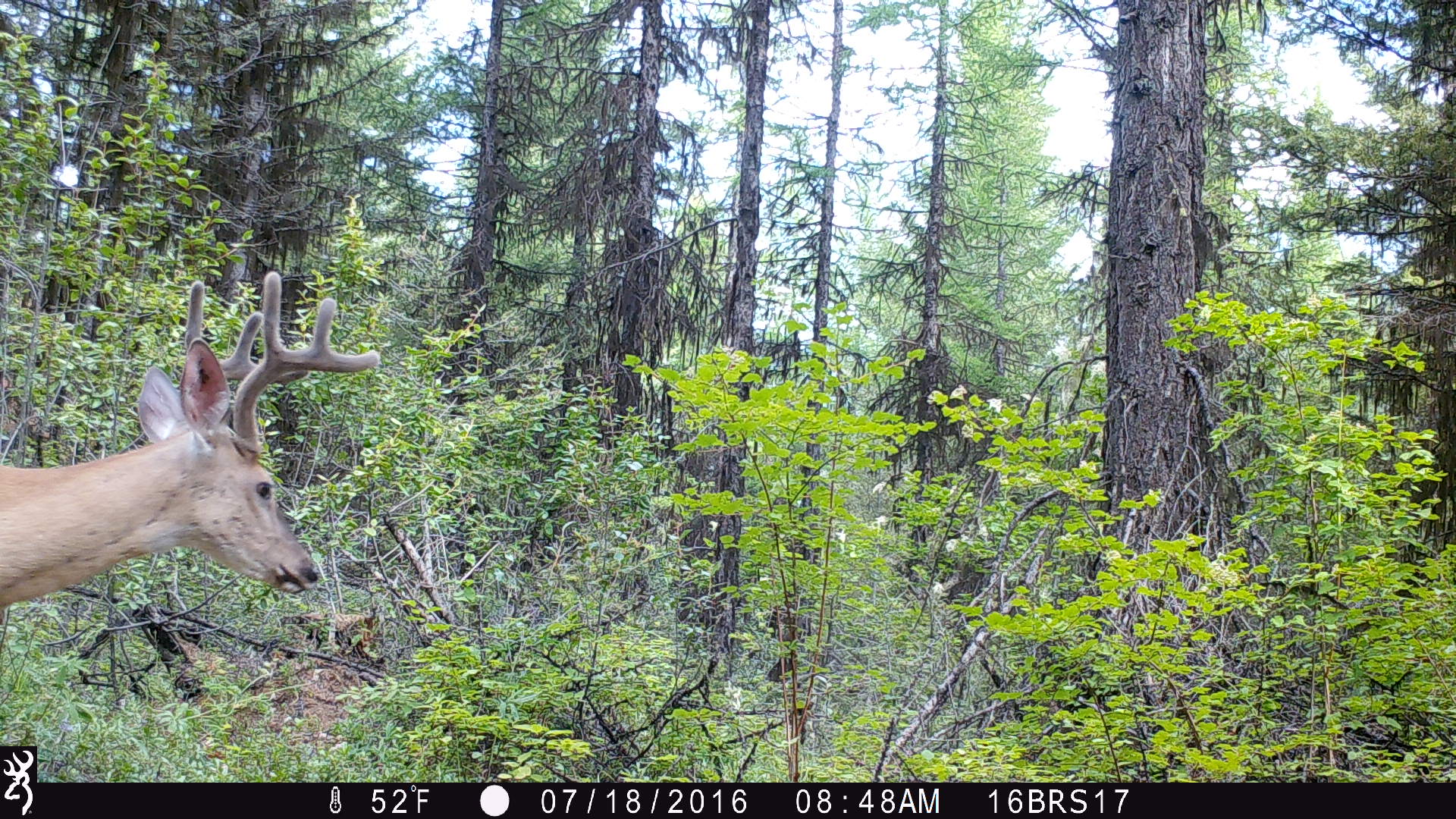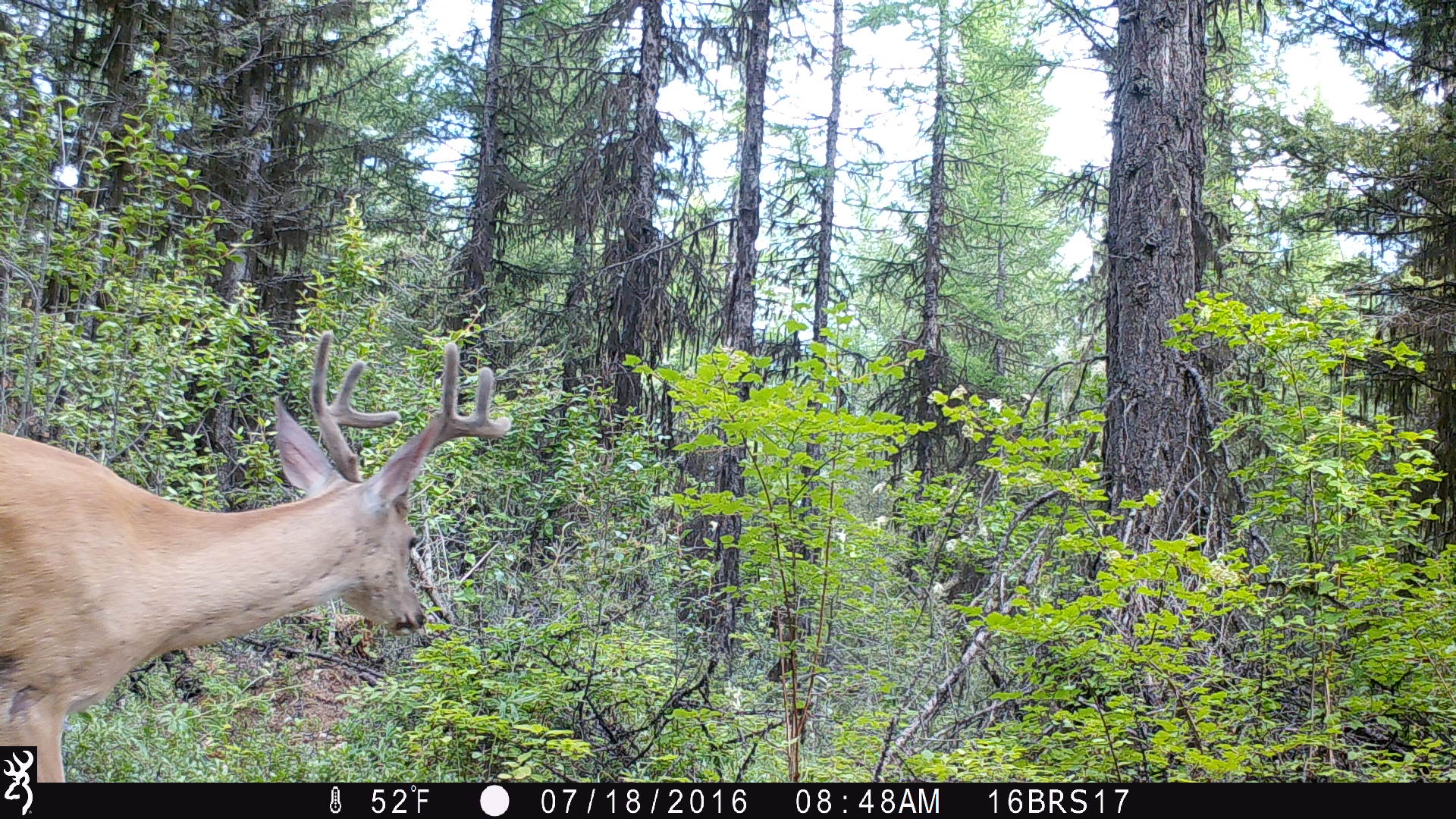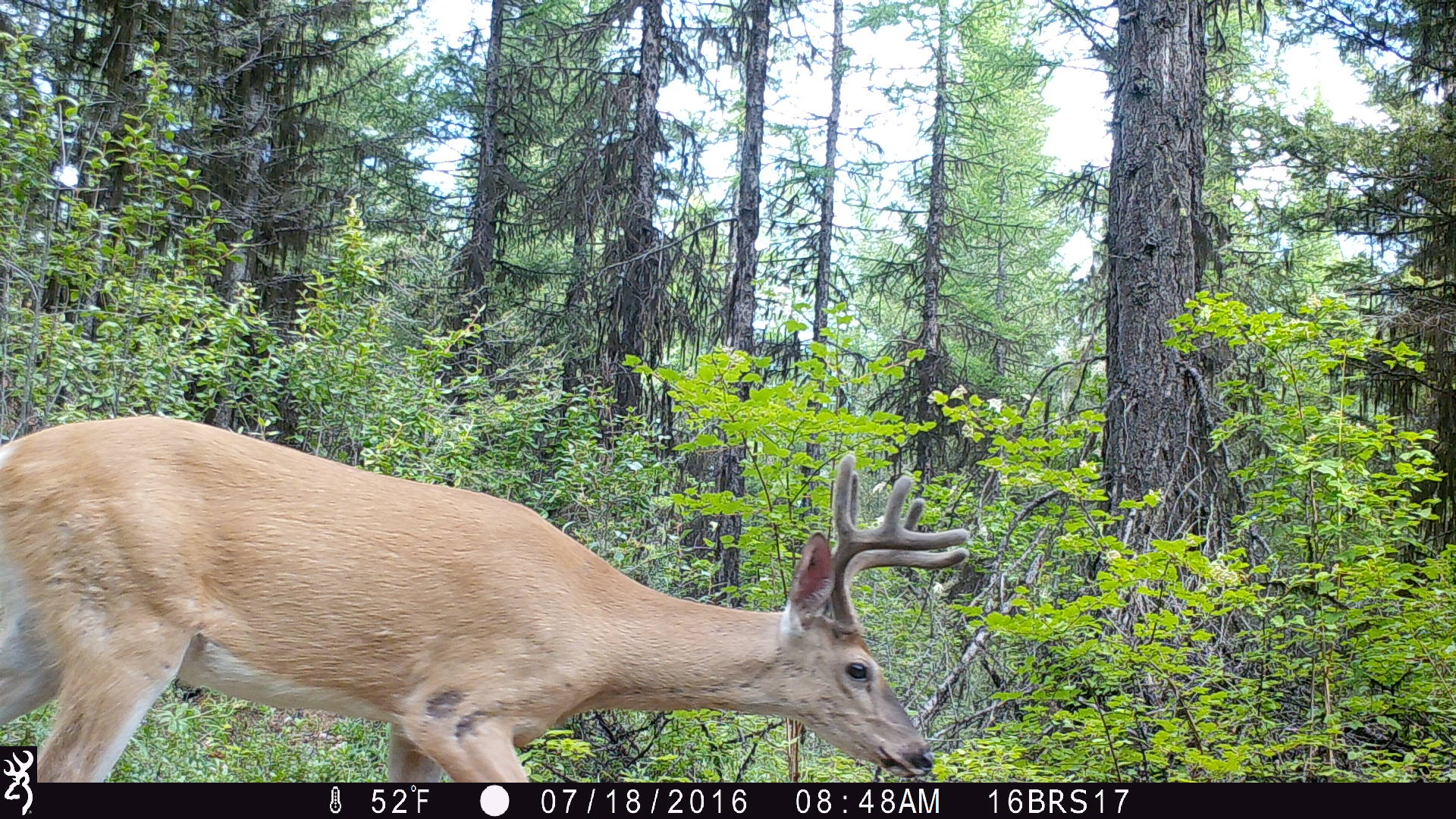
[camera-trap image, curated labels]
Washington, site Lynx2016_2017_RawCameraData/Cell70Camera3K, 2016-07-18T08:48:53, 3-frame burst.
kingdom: Animalia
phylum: Chordata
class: Mammalia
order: Artiodactyla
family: Cervidae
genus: Odocoileus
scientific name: Odocoileus virginianus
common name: white-tailed deer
Odocoileus virginianus (white-tailed deer). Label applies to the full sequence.